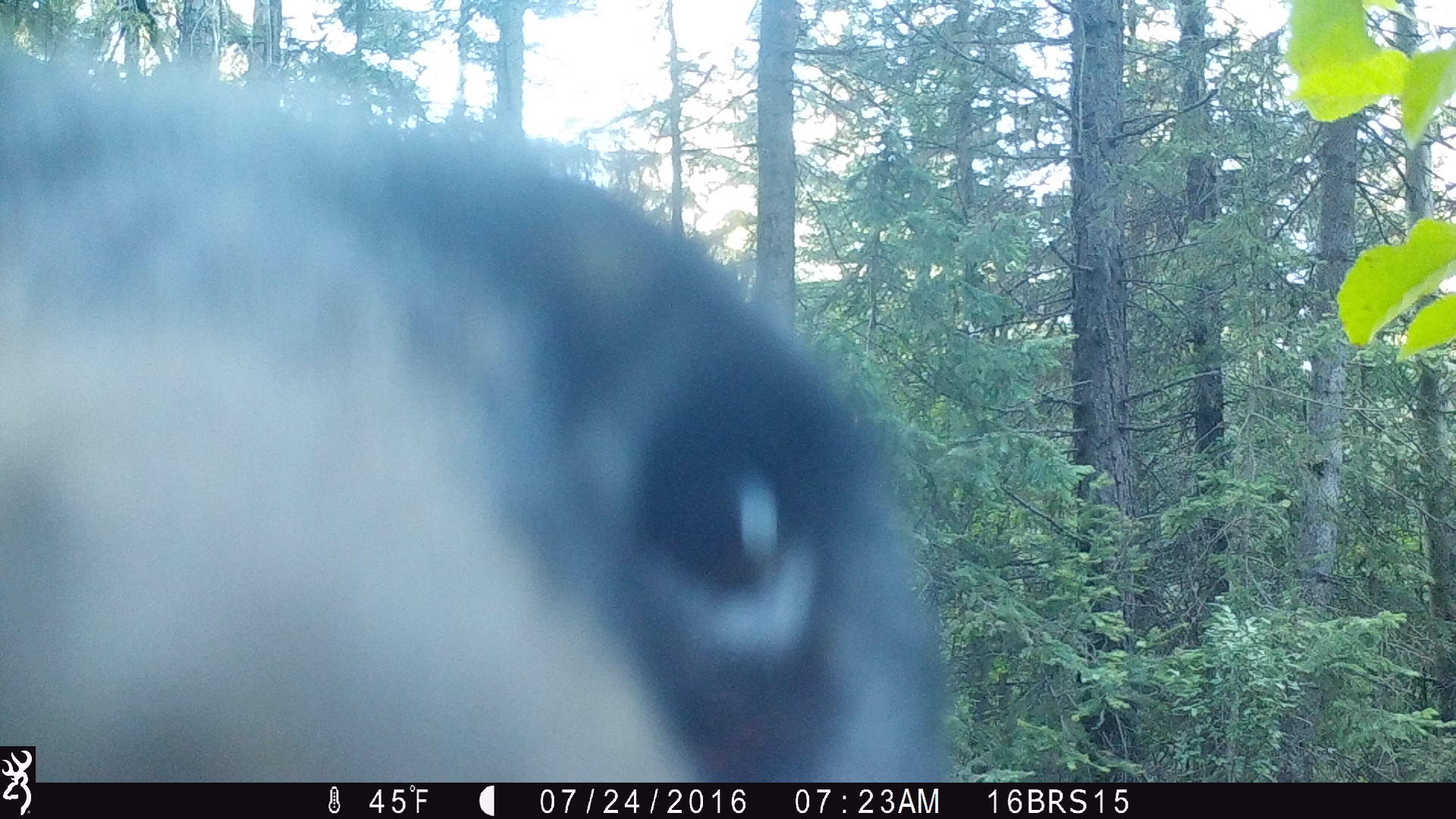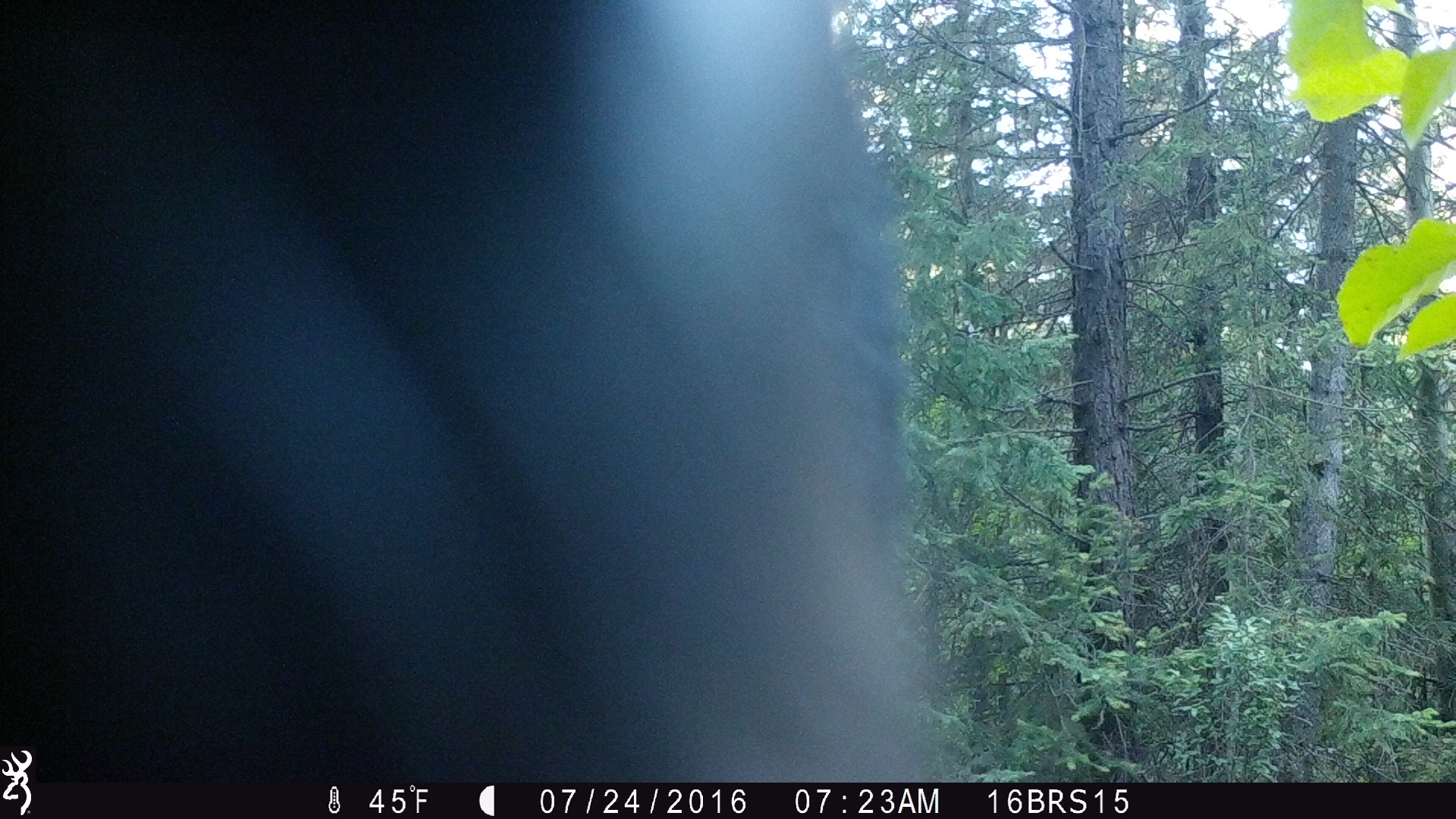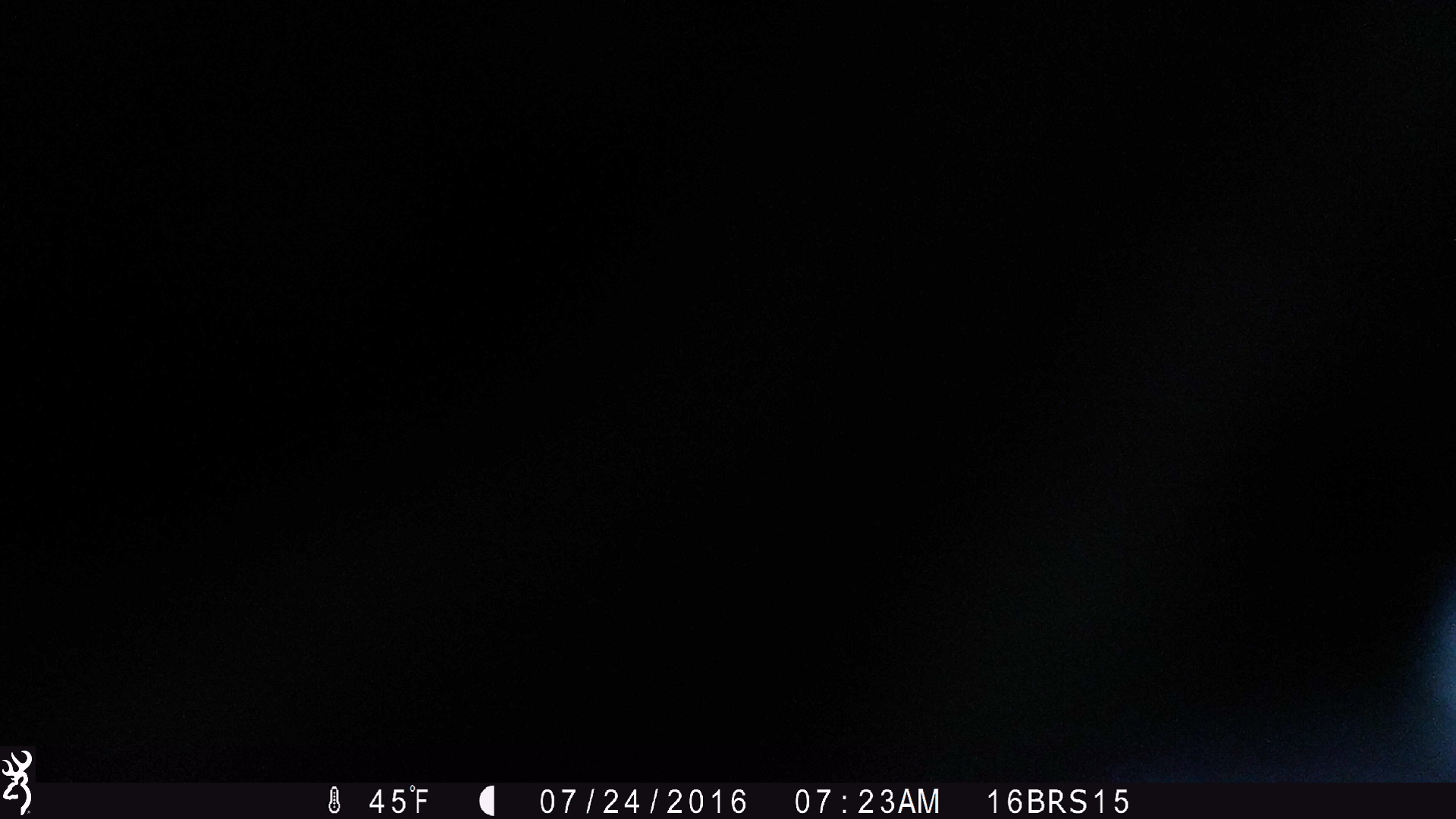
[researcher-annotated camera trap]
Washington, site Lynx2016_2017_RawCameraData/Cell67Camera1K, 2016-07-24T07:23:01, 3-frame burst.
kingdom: Animalia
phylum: Chordata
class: Mammalia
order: Carnivora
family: Ursidae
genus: Ursus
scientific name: Ursus americanus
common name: american black bear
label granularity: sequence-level